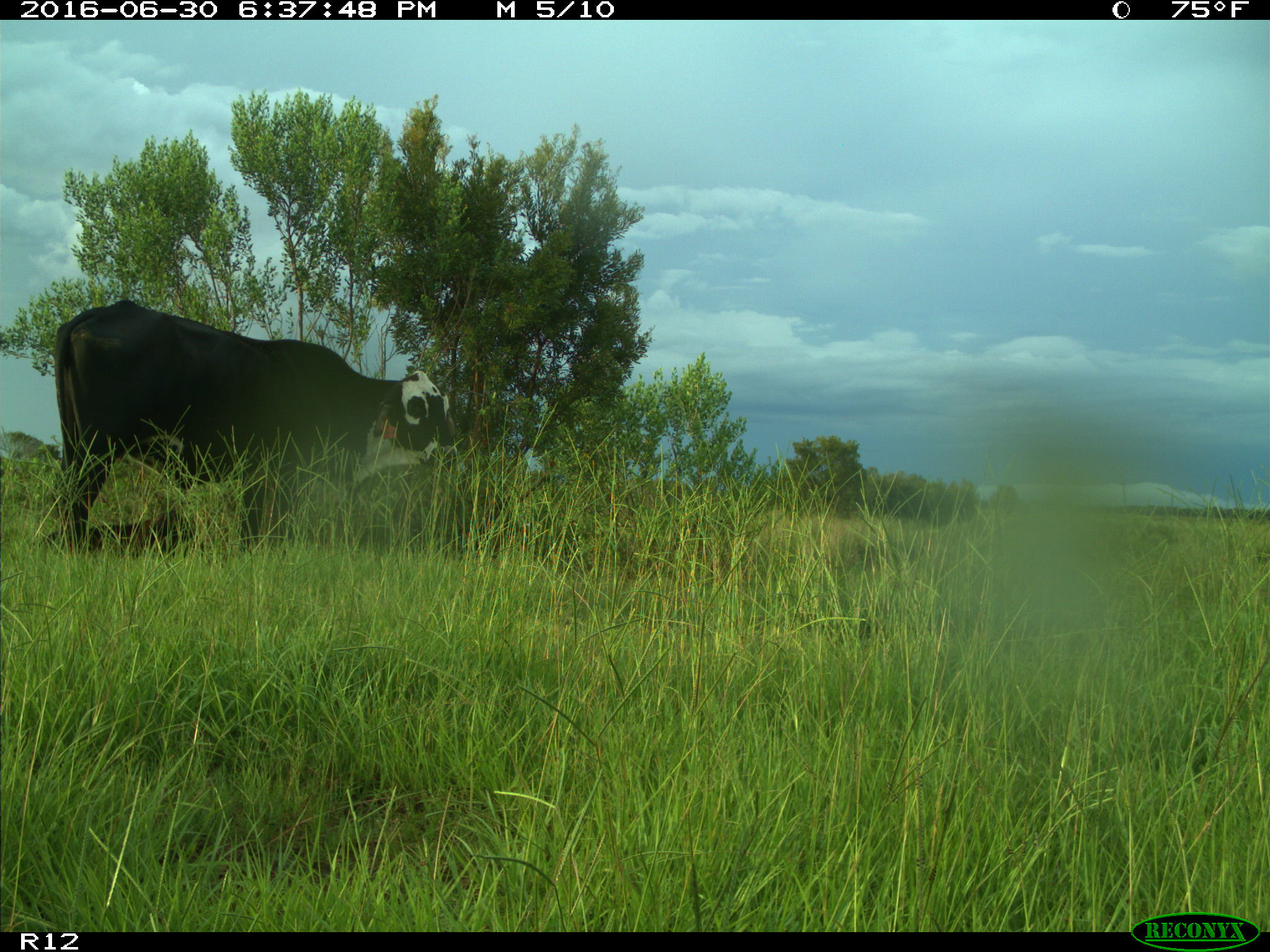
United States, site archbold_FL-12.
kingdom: Animalia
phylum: Chordata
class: Mammalia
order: Artiodactyla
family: Bovidae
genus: Bos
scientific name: Bos taurus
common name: domestic cow